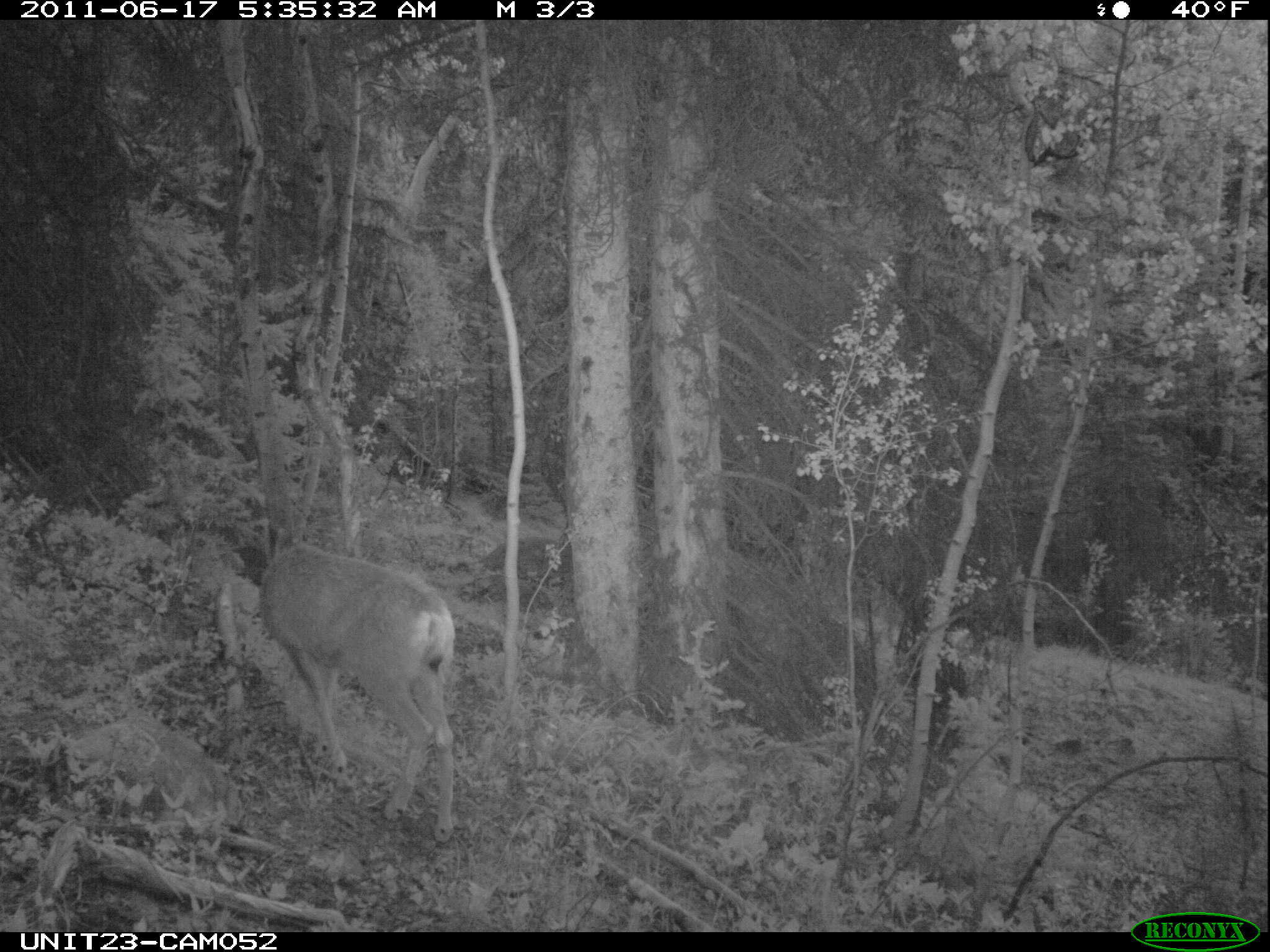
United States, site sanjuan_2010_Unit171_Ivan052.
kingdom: Animalia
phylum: Chordata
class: Mammalia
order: Artiodactyla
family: Cervidae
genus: Odocoileus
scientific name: Odocoileus hemionus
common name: mule deer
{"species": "Odocoileus hemionus (mule deer)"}